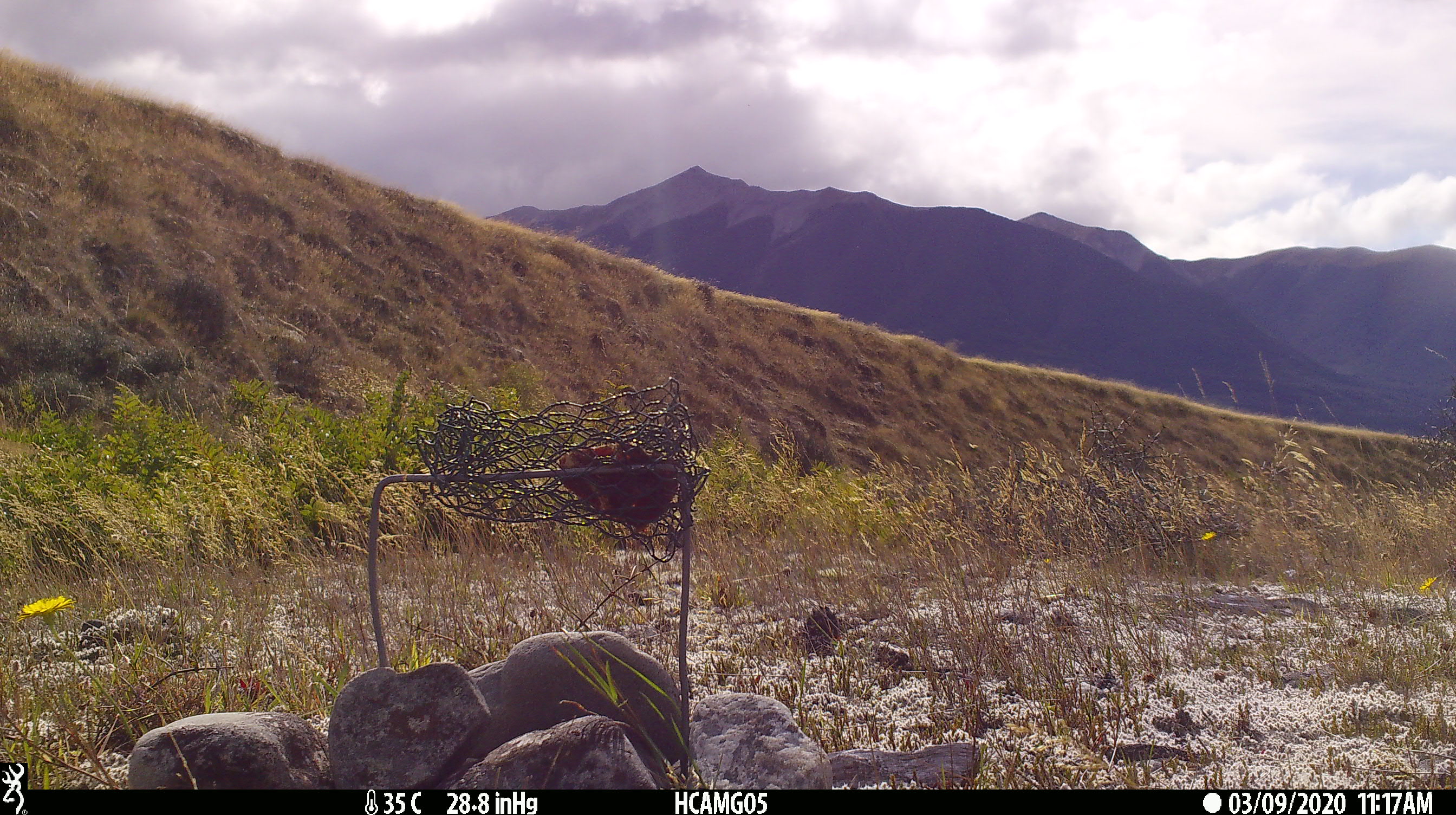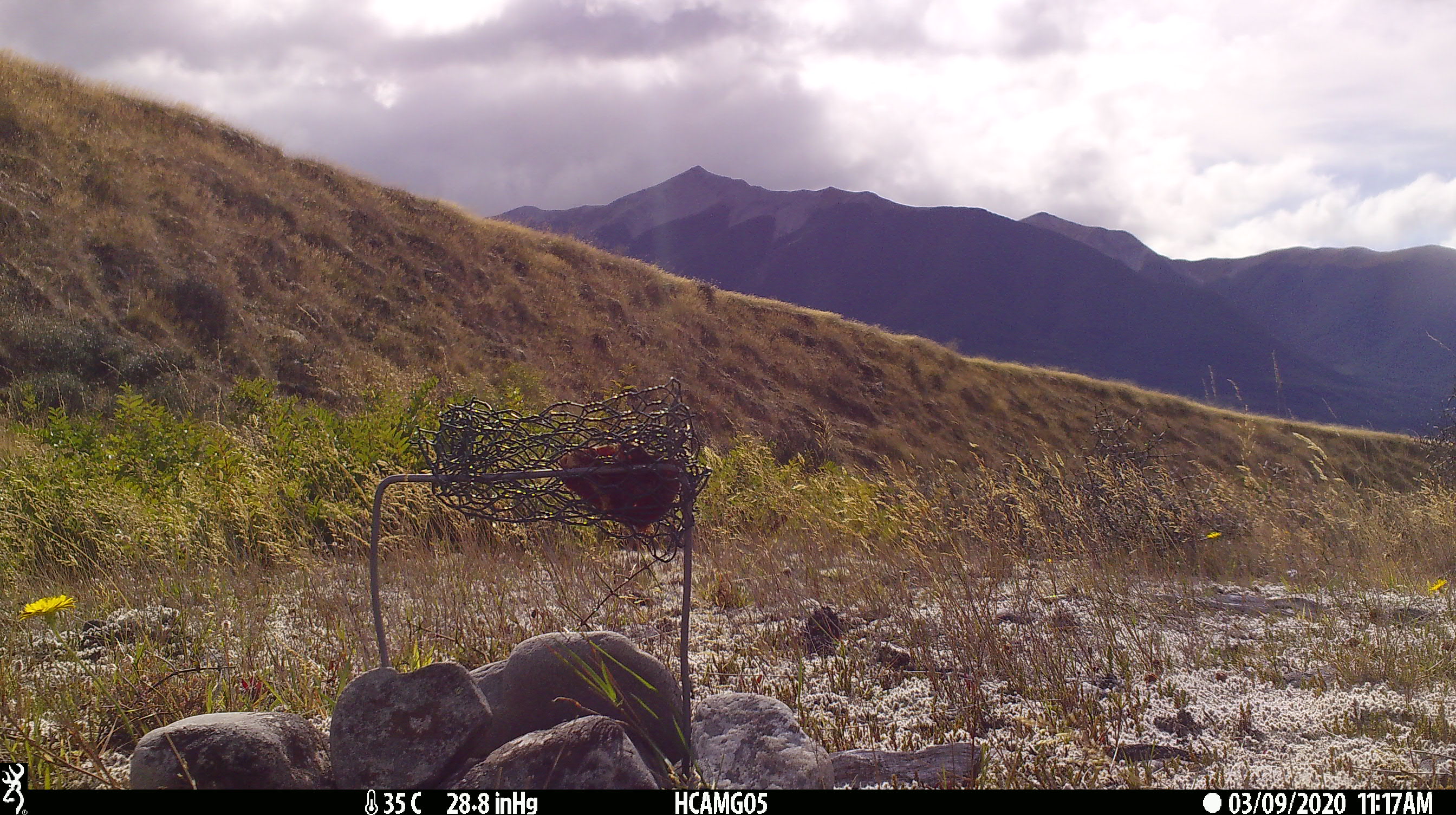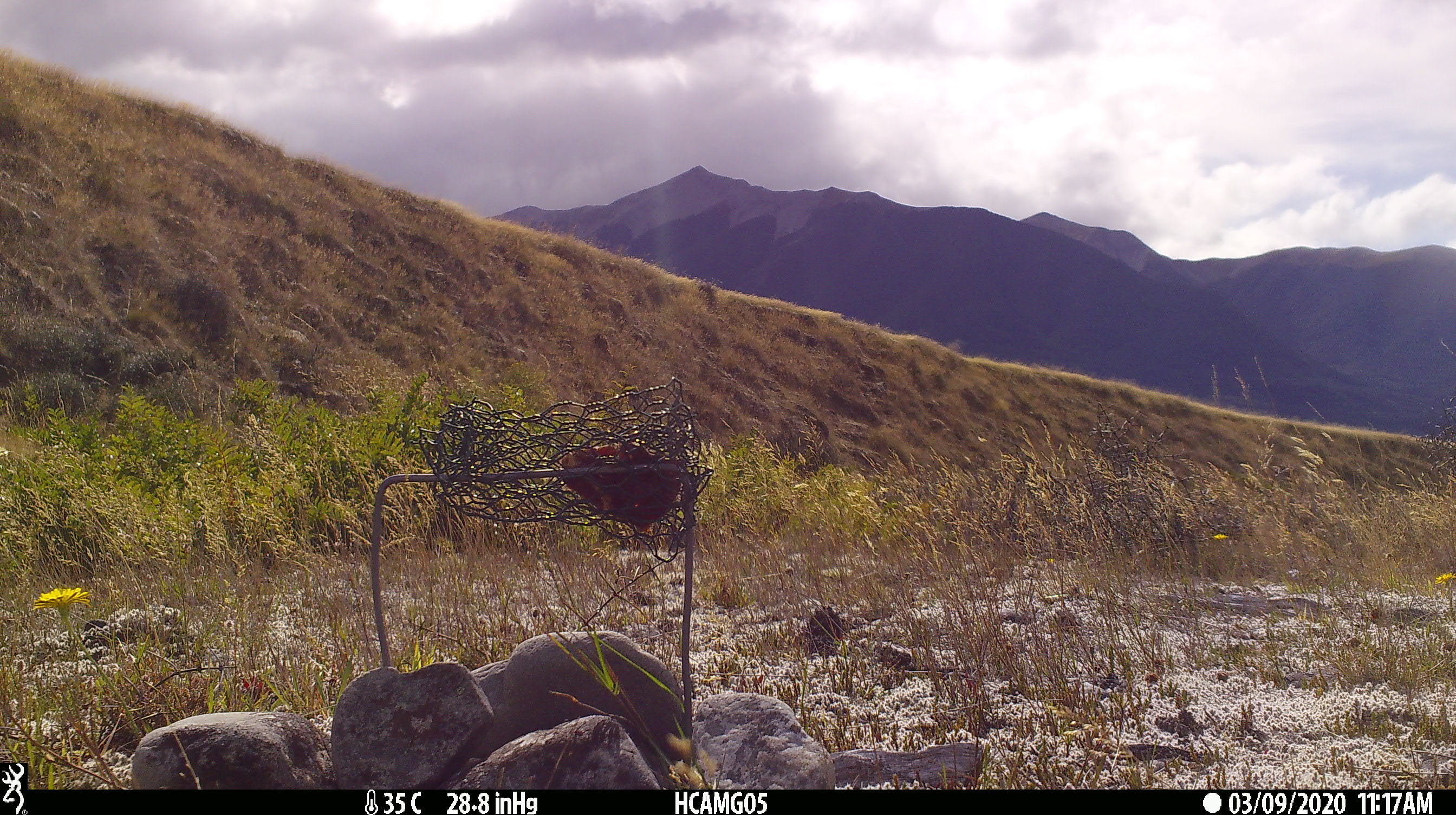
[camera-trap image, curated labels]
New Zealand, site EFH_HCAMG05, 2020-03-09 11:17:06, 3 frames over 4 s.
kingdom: Animalia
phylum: Chordata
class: Mammalia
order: Rodentia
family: Muridae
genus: Rattus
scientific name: Rattus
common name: rat